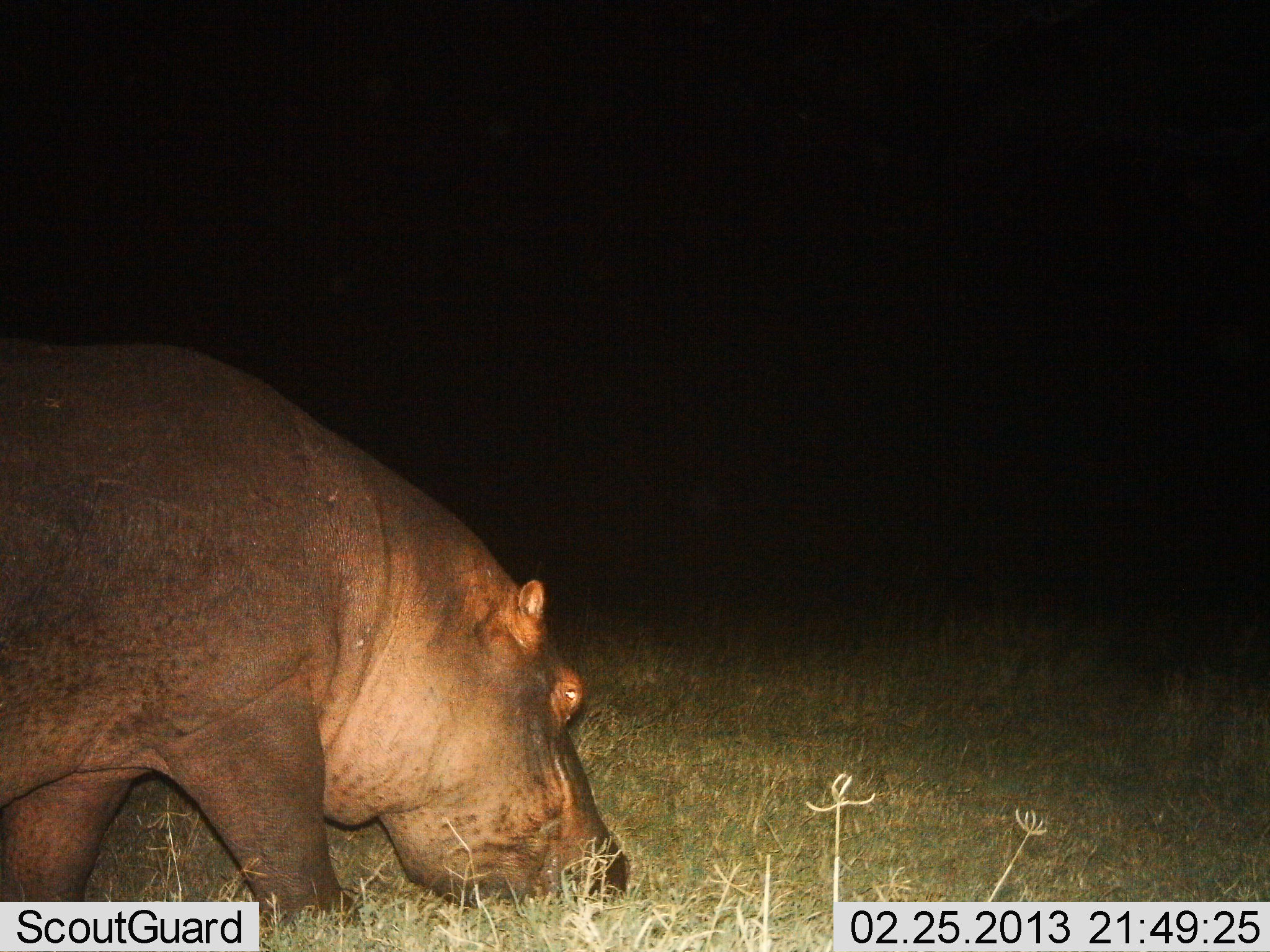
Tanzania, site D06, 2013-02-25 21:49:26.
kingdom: Animalia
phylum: Chordata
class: Mammalia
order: Artiodactyla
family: Hippopotamidae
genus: Hippopotamus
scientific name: Hippopotamus amphibius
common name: hippopotamus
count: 1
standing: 8%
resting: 0%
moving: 44%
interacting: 0%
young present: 0%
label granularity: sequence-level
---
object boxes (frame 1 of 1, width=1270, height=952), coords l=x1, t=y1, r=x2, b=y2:
animal: l=1, t=340, r=630, b=952